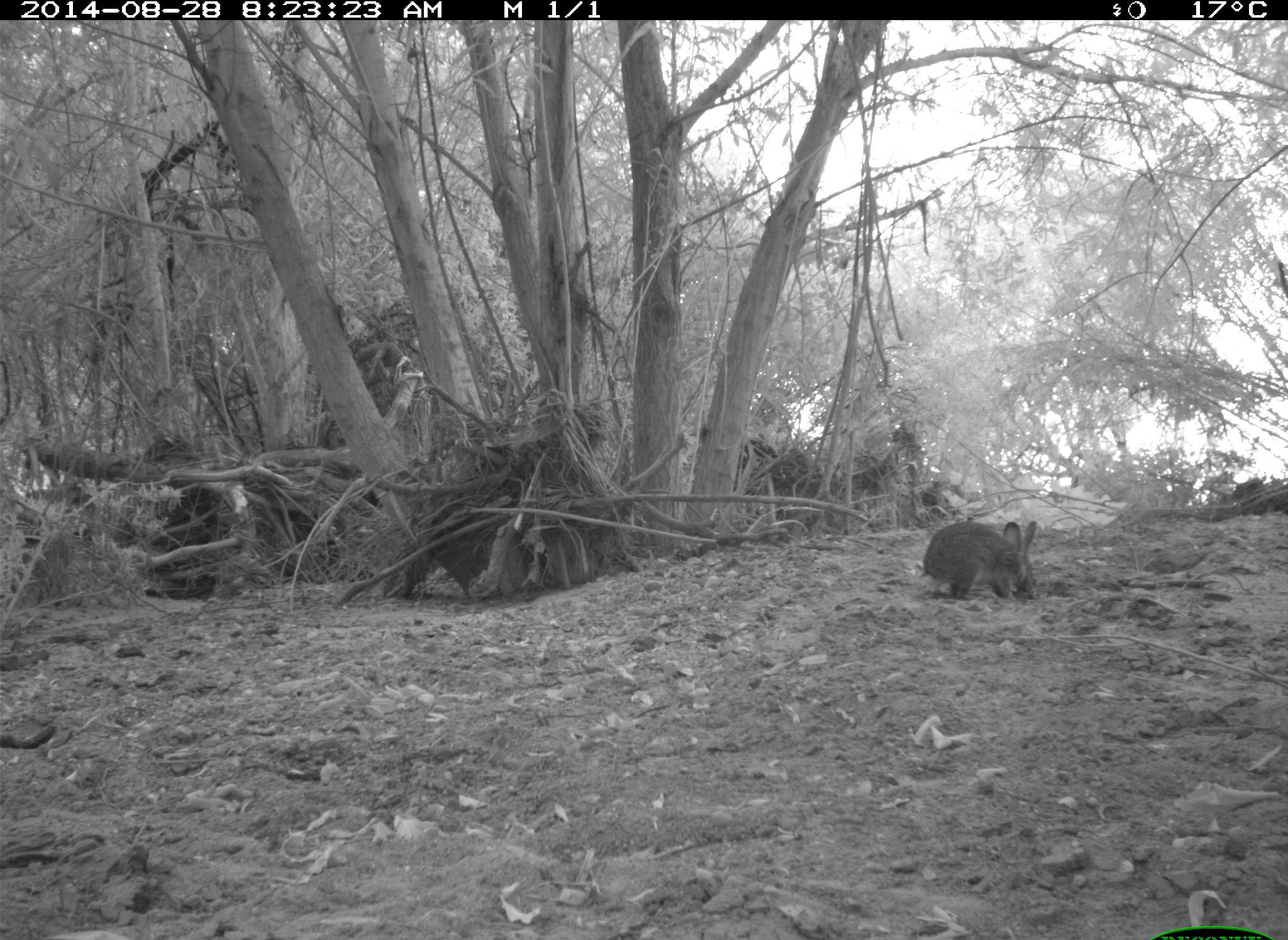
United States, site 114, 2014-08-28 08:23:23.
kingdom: Animalia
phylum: Chordata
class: Mammalia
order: Lagomorpha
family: Leporidae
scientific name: Leporidae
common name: rabbits and hares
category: rabbit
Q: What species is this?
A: Rabbit (rabbits and hares) (Leporidae).